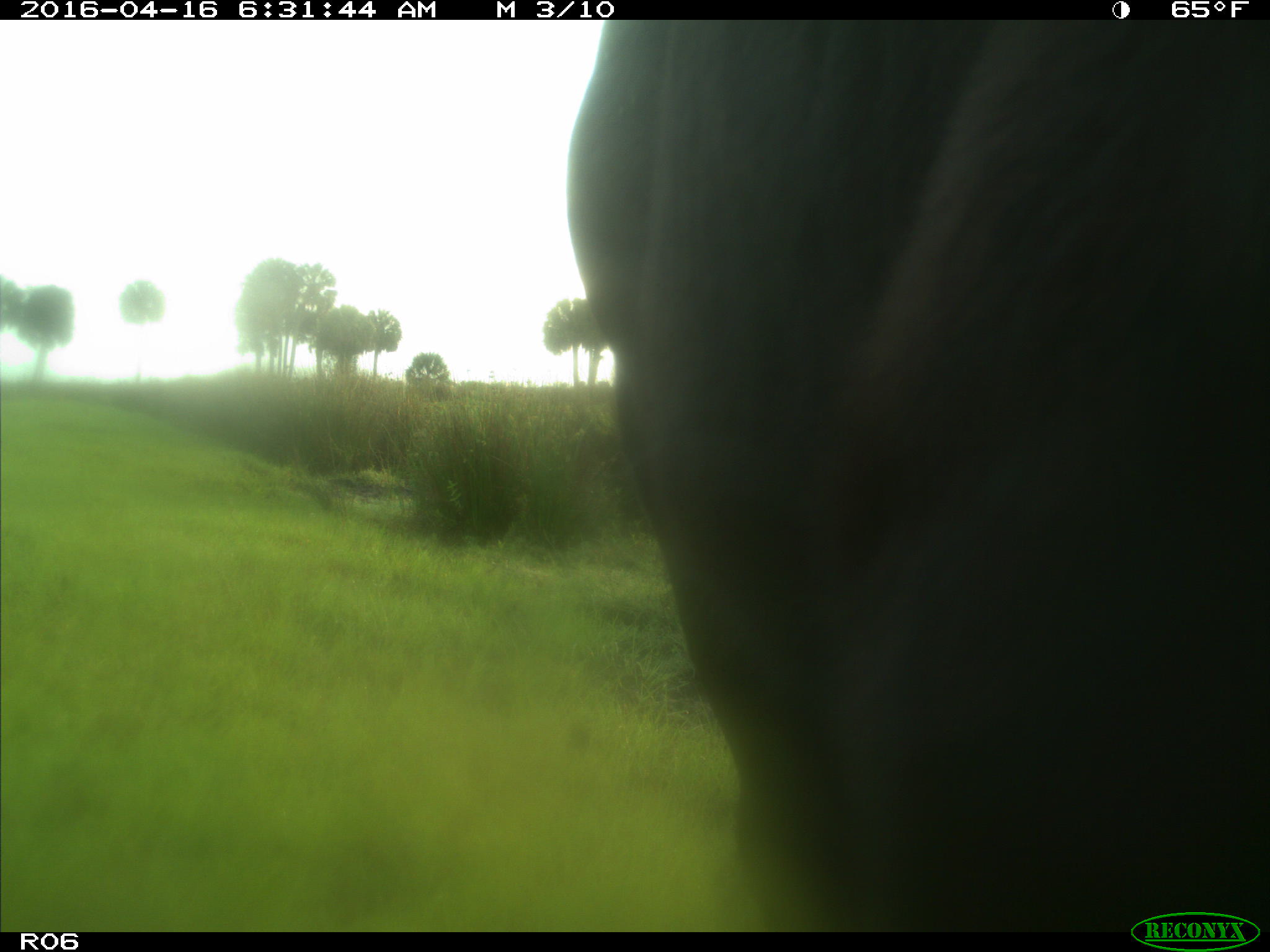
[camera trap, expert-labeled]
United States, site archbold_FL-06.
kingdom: Animalia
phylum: Chordata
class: Mammalia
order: Artiodactyla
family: Bovidae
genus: Bos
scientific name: Bos taurus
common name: domestic cow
Bos taurus (domestic cow).